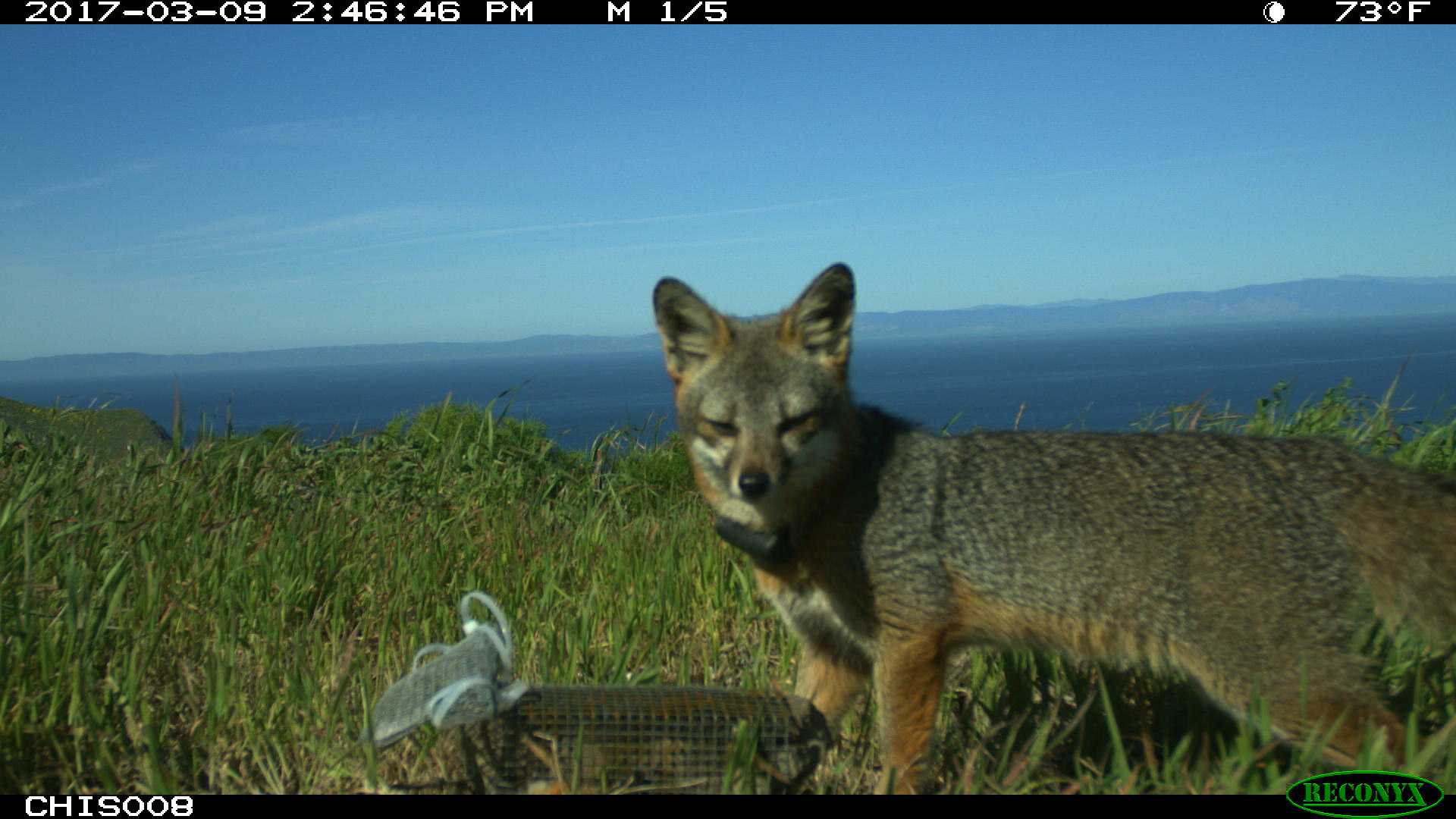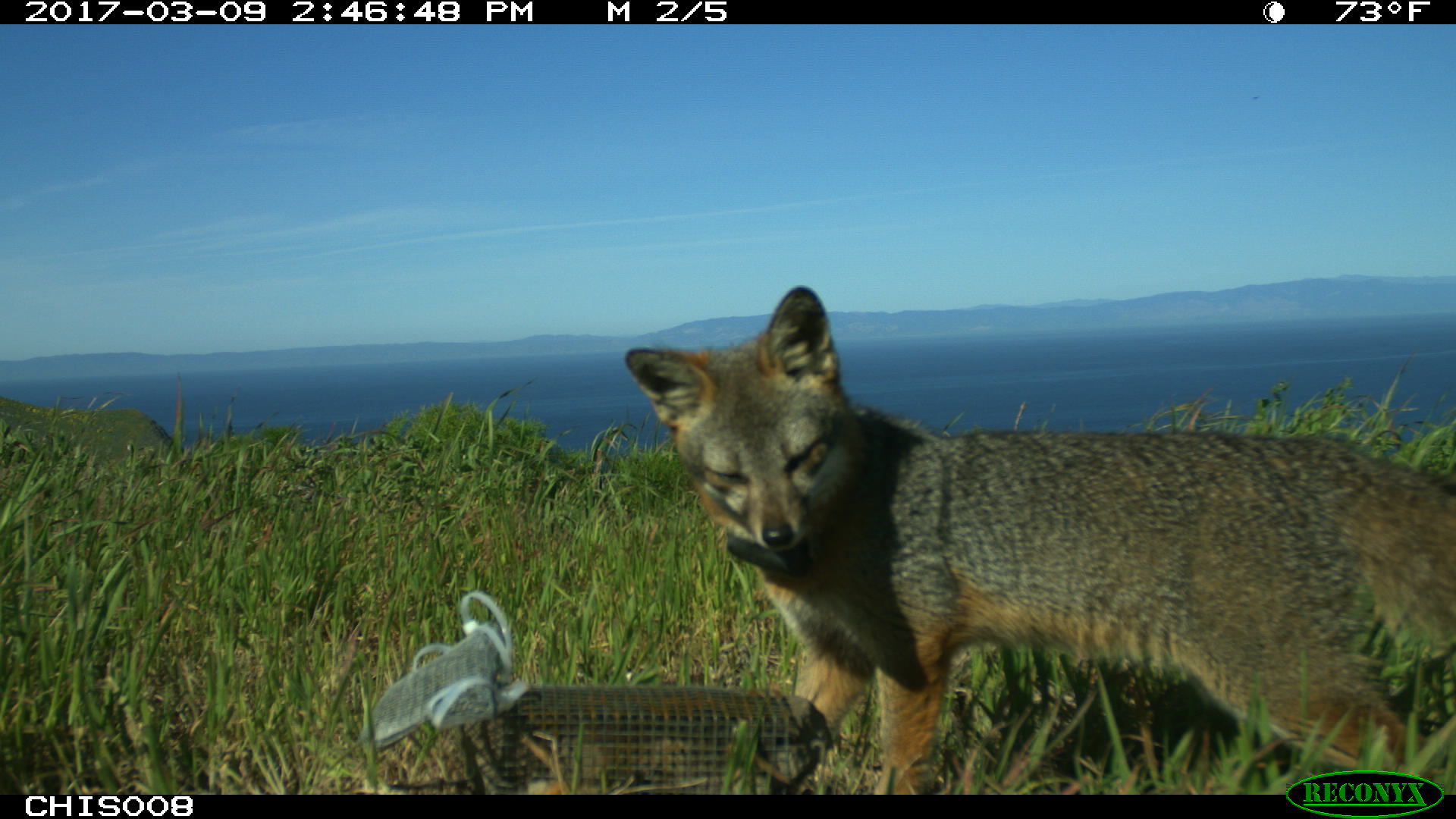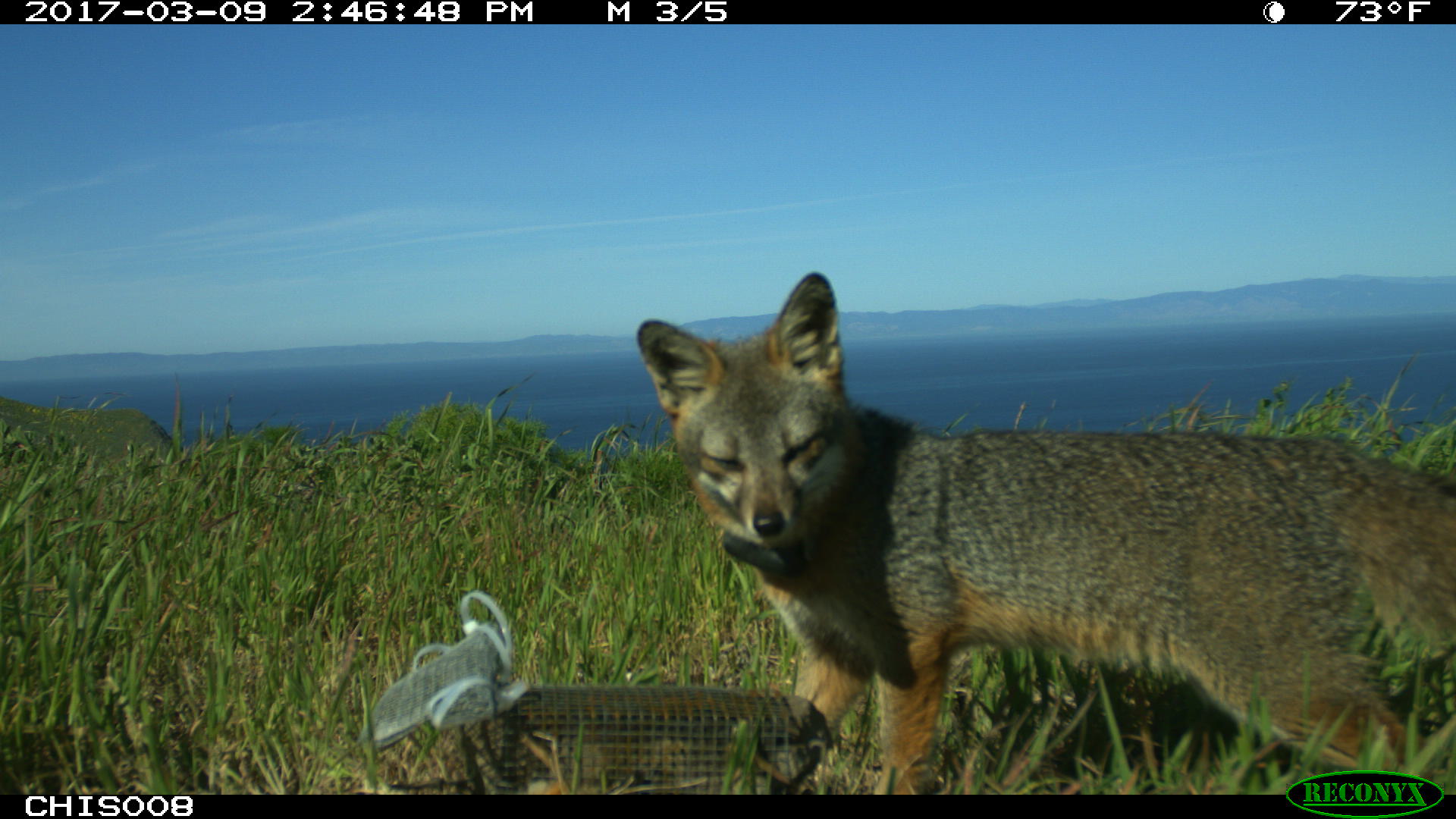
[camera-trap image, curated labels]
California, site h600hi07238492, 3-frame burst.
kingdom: Animalia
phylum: Chordata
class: Mammalia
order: Carnivora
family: Canidae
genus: Urocyon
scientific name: Urocyon littoralis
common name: island fox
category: fox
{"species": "fox (island fox) (Urocyon littoralis)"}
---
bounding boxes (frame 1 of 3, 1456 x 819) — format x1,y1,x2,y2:
fox: 651,262,1455,795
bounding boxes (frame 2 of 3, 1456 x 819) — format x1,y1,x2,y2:
fox: 624,283,1455,793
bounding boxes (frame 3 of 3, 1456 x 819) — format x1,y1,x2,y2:
fox: 637,269,1455,794